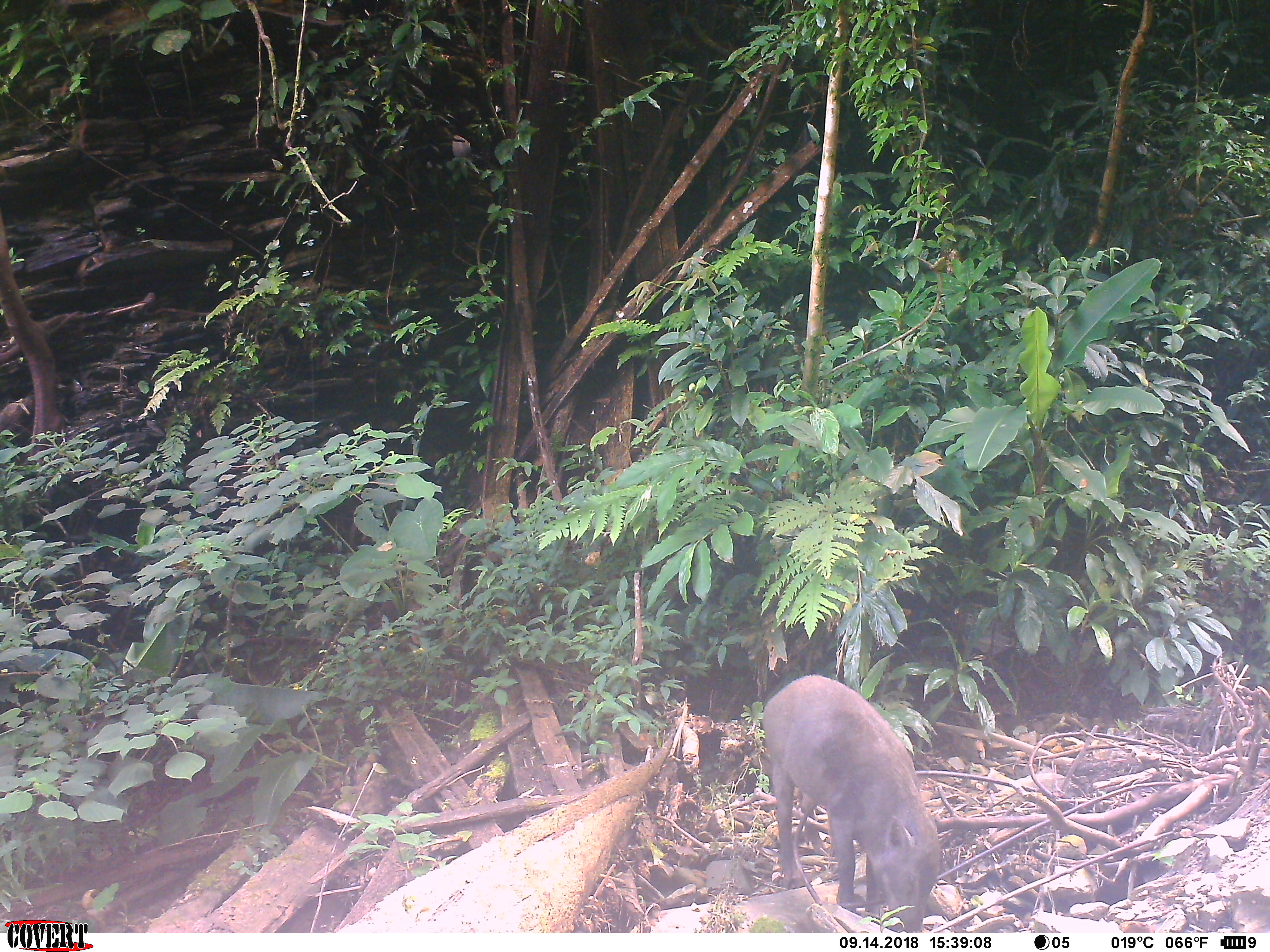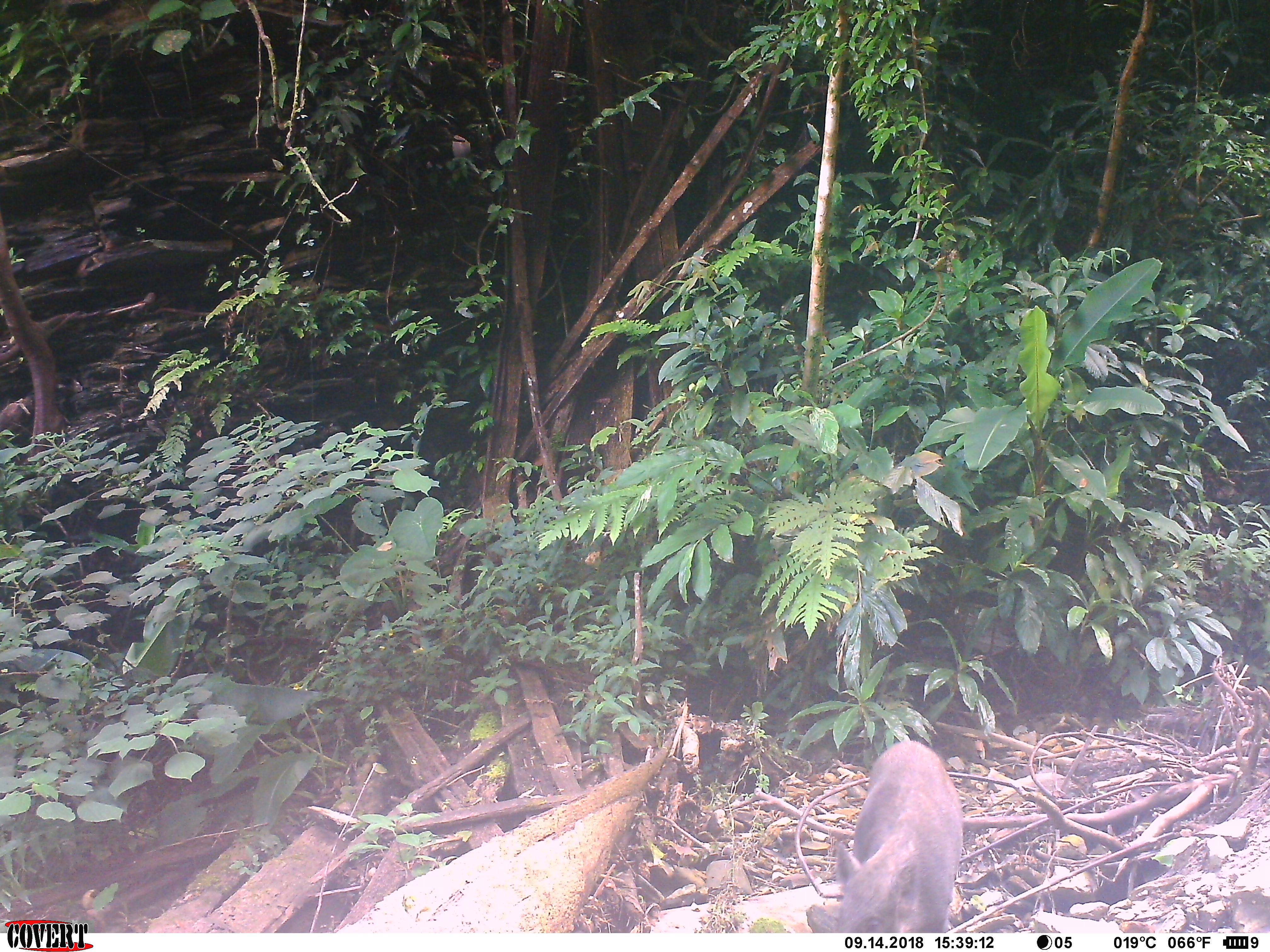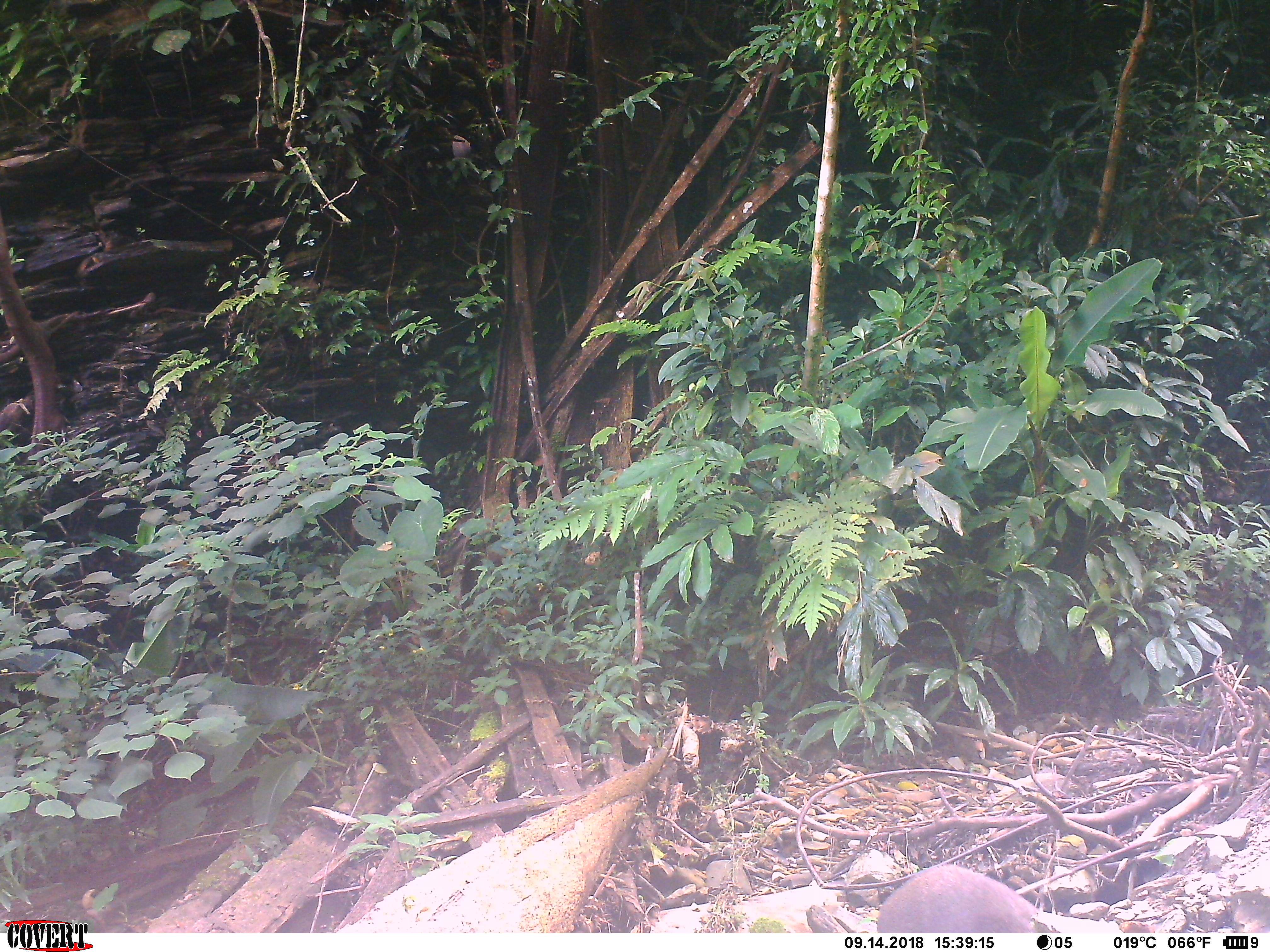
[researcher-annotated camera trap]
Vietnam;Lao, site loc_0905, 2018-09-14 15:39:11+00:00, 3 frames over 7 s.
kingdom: Animalia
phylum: Chordata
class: Mammalia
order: Artiodactyla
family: Suidae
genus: Sus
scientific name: Sus scrofa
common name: eurasian wild pig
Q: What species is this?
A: Eurasian wild pig (Sus scrofa).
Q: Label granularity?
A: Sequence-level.